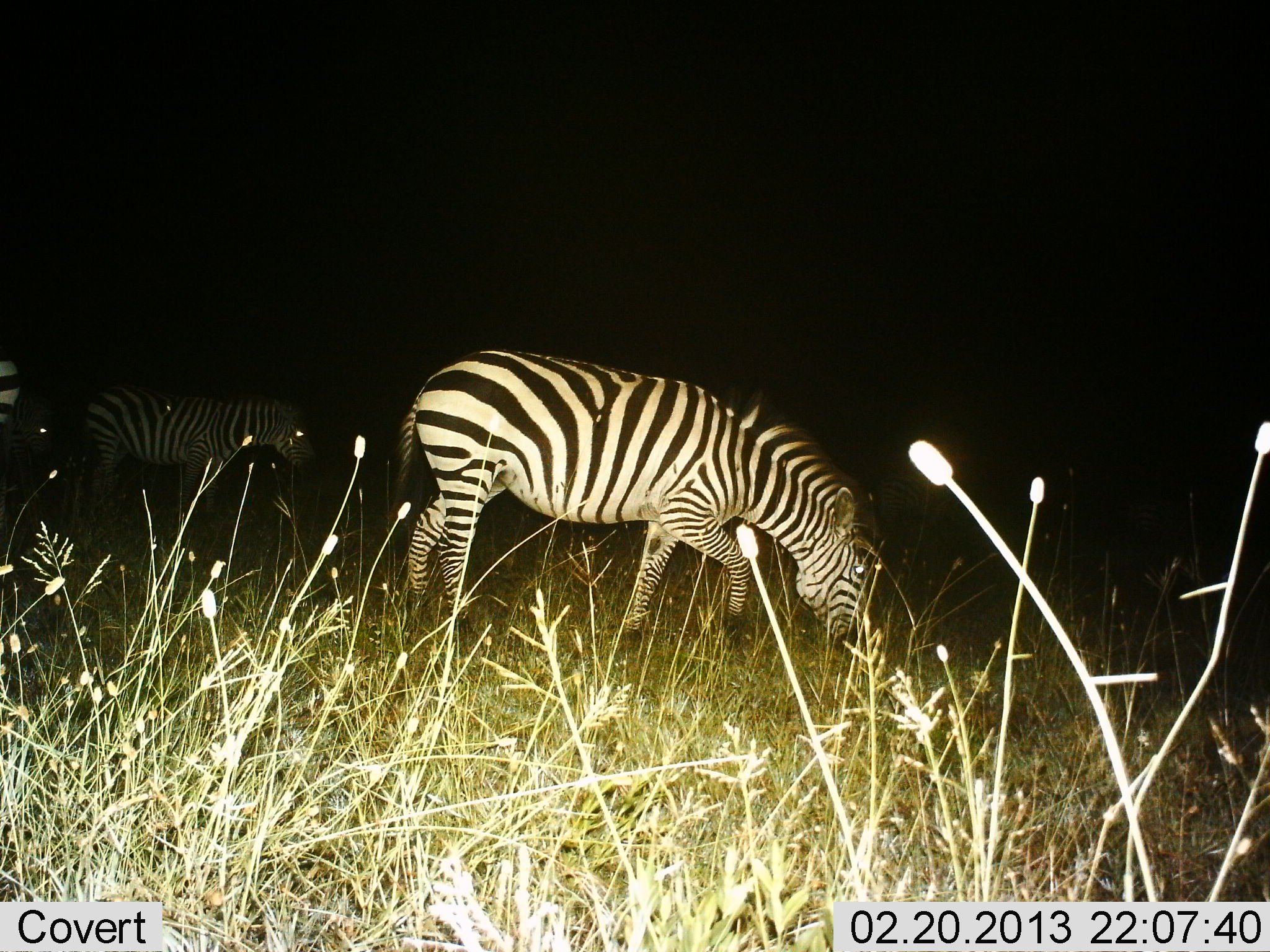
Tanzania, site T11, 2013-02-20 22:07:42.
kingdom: Animalia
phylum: Chordata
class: Mammalia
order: Perissodactyla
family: Equidae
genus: Equus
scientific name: Equus quagga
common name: plains zebra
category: zebra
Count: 3.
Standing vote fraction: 44%.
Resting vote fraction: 0%.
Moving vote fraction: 6%.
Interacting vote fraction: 0%.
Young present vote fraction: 0%.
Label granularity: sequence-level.